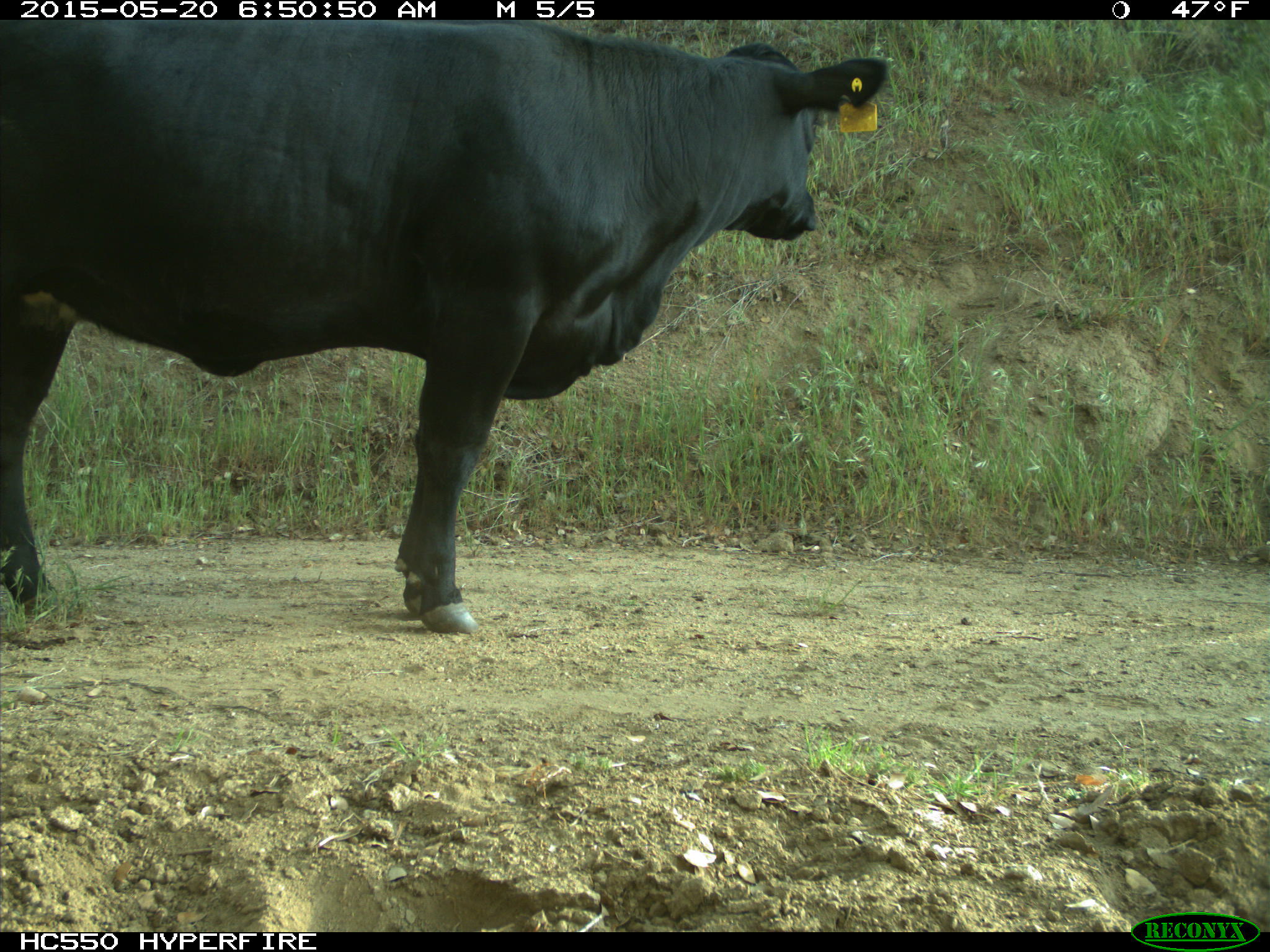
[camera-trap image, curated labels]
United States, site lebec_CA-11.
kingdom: Animalia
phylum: Chordata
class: Mammalia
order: Artiodactyla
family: Bovidae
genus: Bos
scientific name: Bos taurus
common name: domestic cow